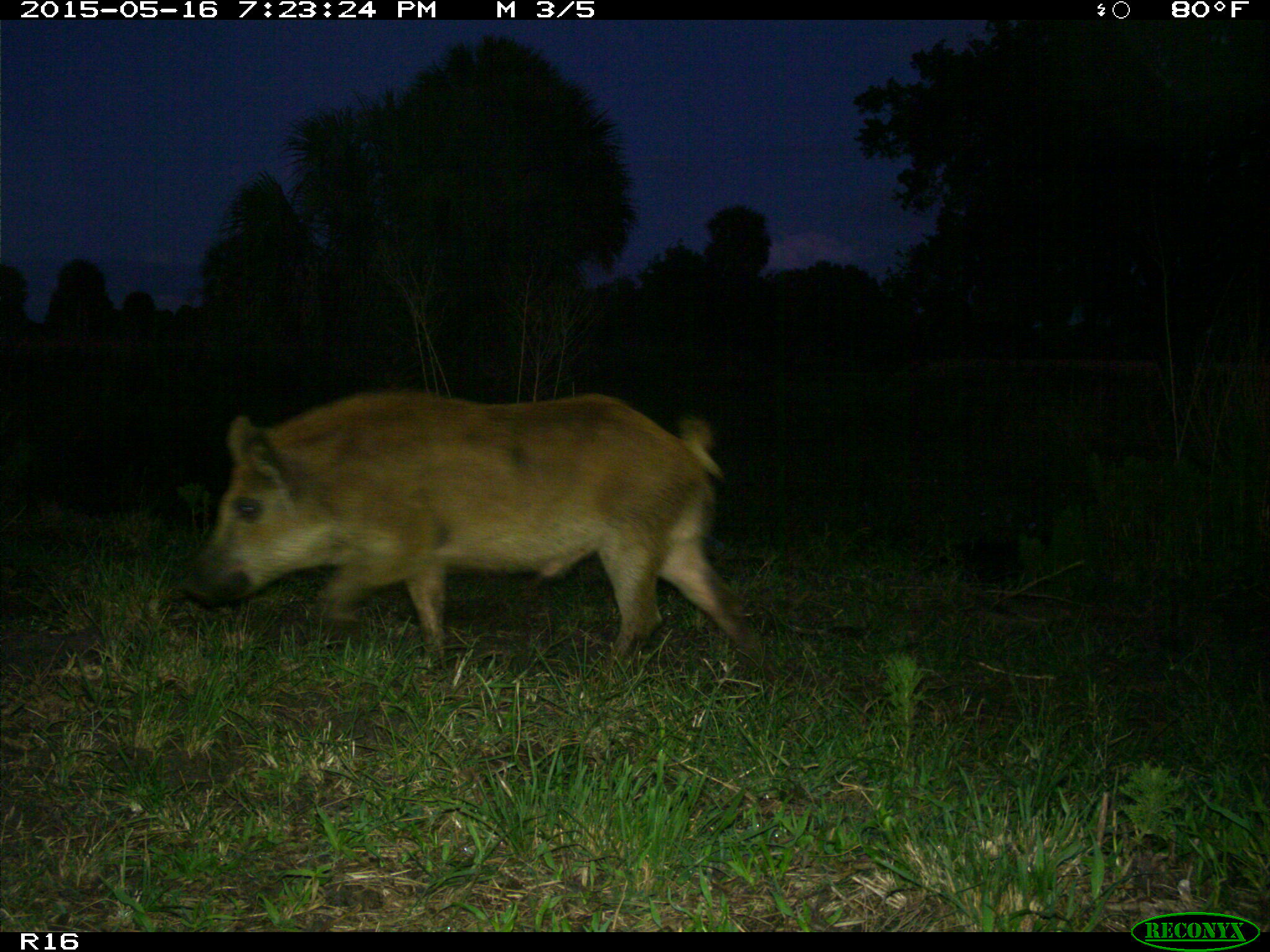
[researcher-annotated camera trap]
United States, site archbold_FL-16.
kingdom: Animalia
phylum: Chordata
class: Mammalia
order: Artiodactyla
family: Suidae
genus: Sus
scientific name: Sus scrofa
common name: wild boar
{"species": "Sus scrofa (wild boar)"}